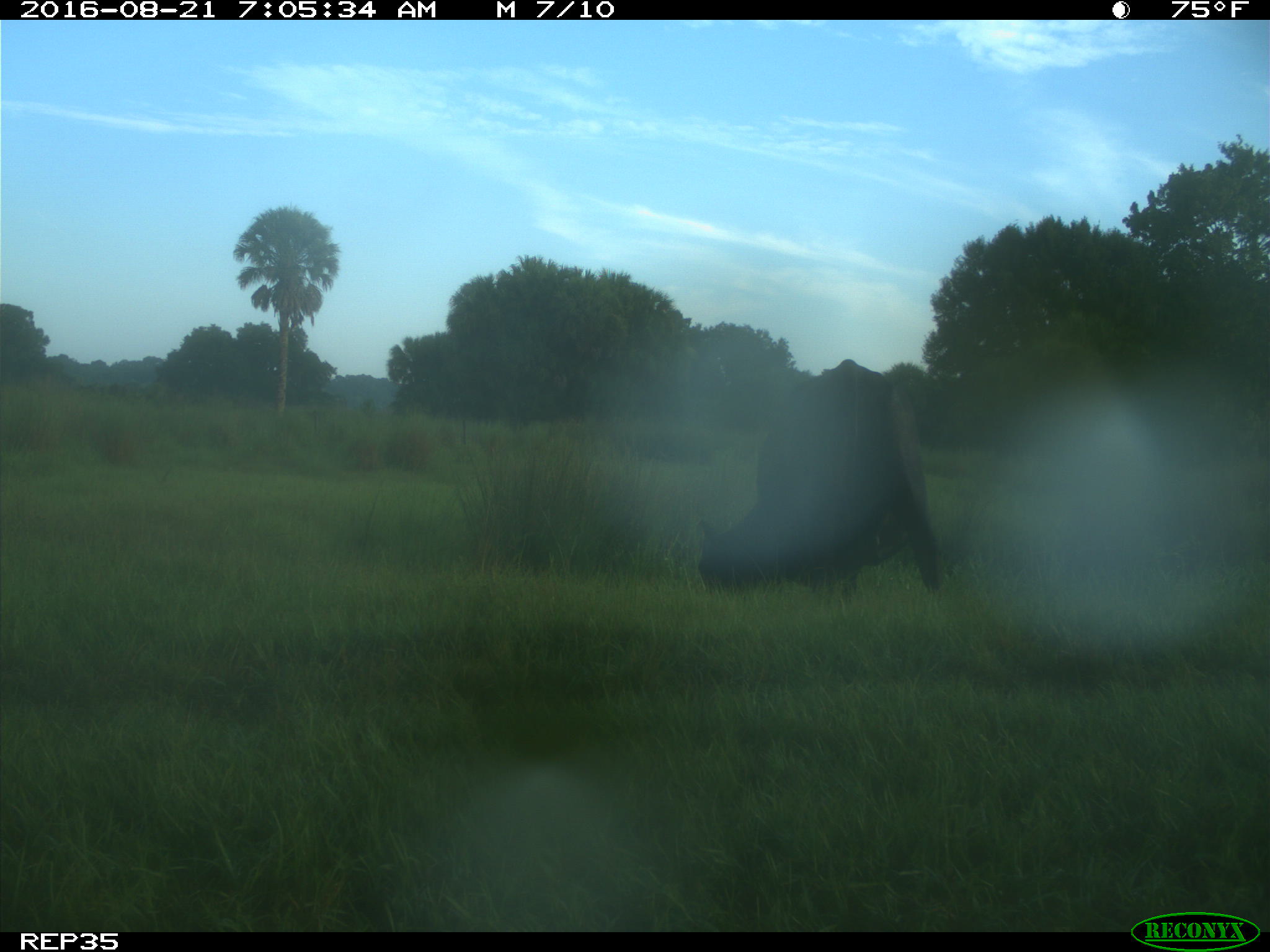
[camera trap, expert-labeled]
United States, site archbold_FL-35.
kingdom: Animalia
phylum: Chordata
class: Mammalia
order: Artiodactyla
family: Bovidae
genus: Bos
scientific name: Bos taurus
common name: domestic cow